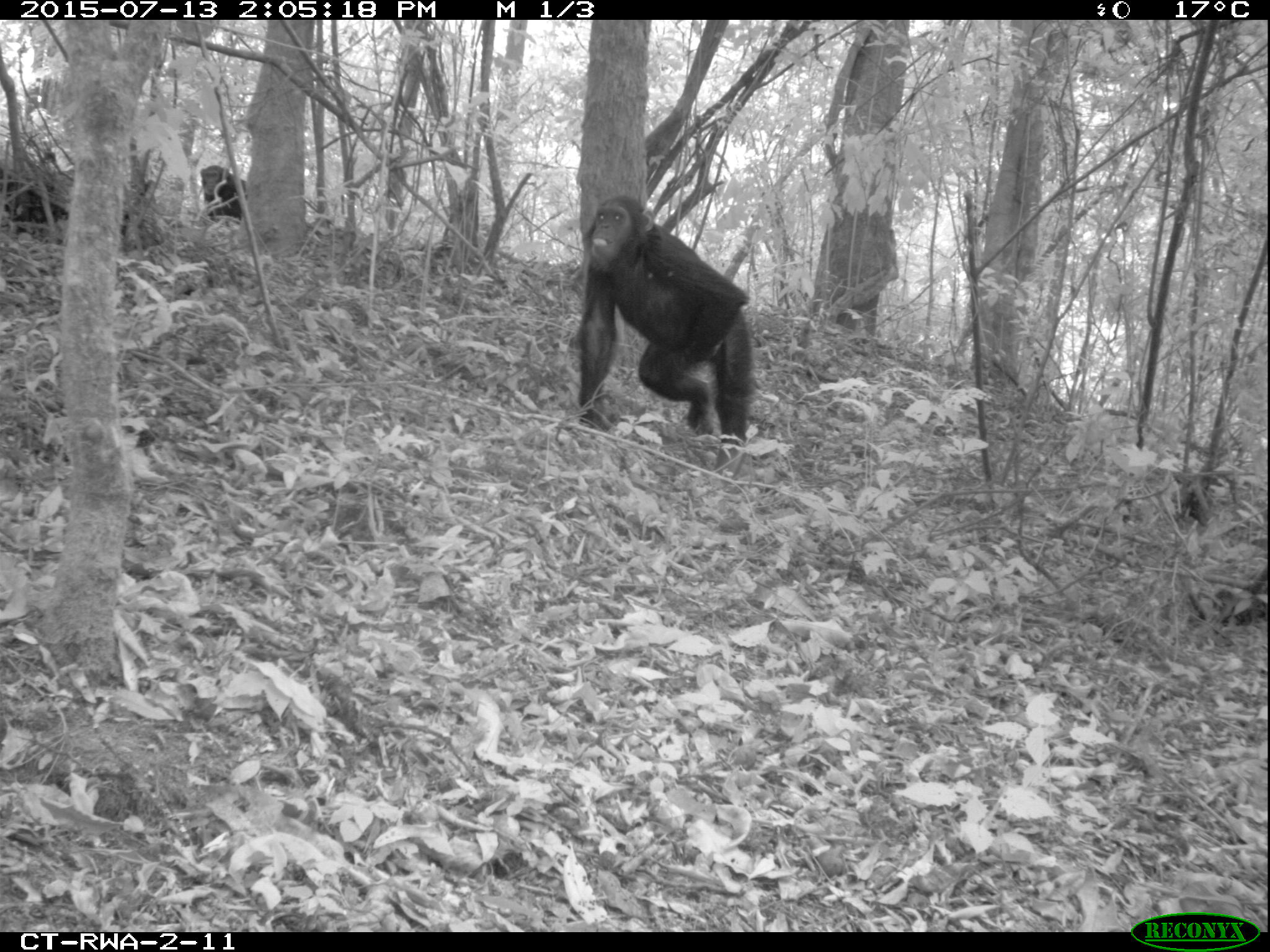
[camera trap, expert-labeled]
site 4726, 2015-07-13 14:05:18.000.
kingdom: Animalia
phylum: Chordata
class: Mammalia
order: Primates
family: Hominidae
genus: Pan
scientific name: Pan troglodytes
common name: chimpanzee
Pan troglodytes (chimpanzee), count 1.